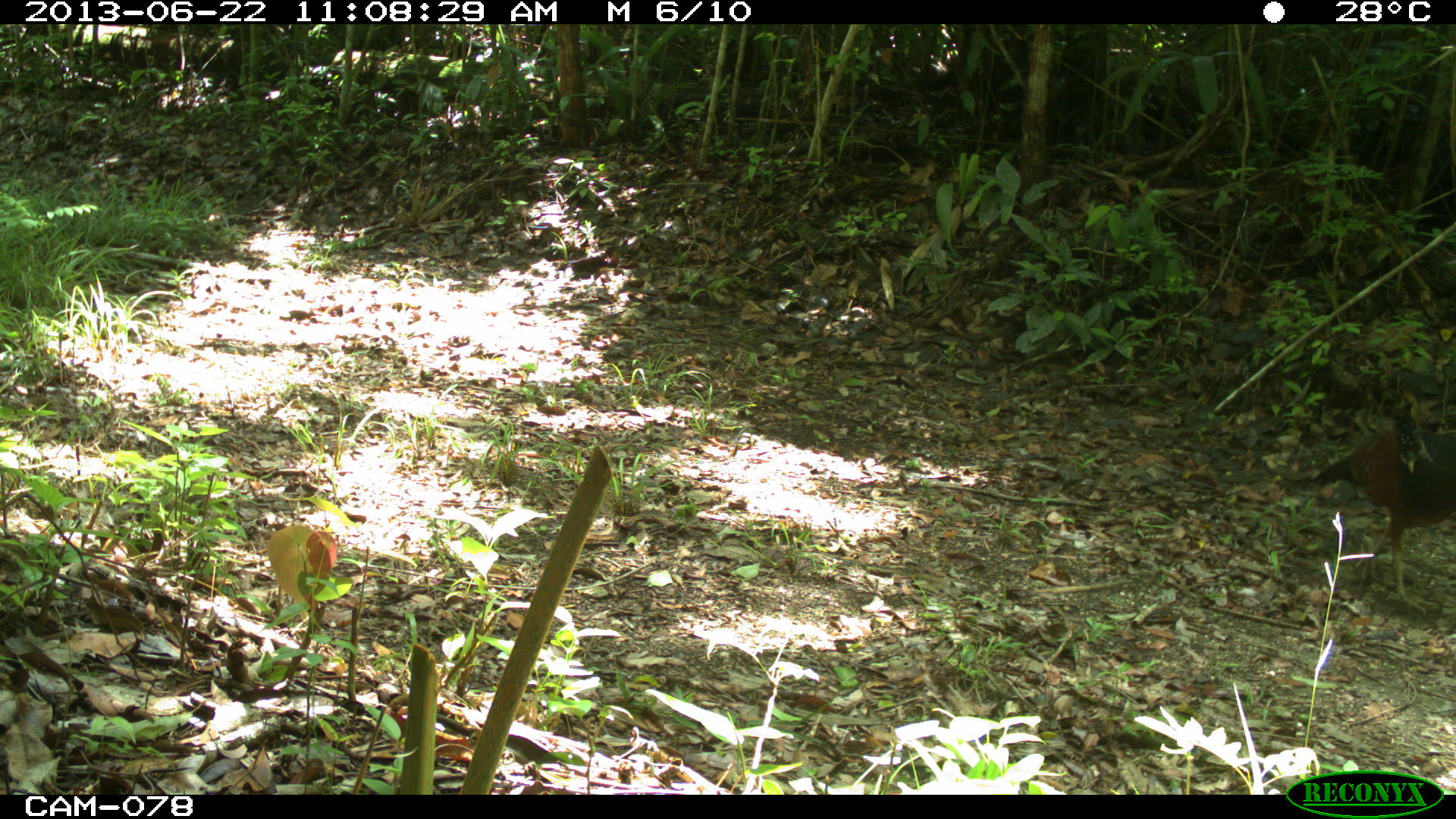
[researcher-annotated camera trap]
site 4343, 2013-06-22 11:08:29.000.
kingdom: Animalia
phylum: Chordata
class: Aves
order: Galliformes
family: Cracidae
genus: Crax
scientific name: Crax rubra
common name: great curassow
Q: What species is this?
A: Crax rubra (great curassow).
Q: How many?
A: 1.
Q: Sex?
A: Female.